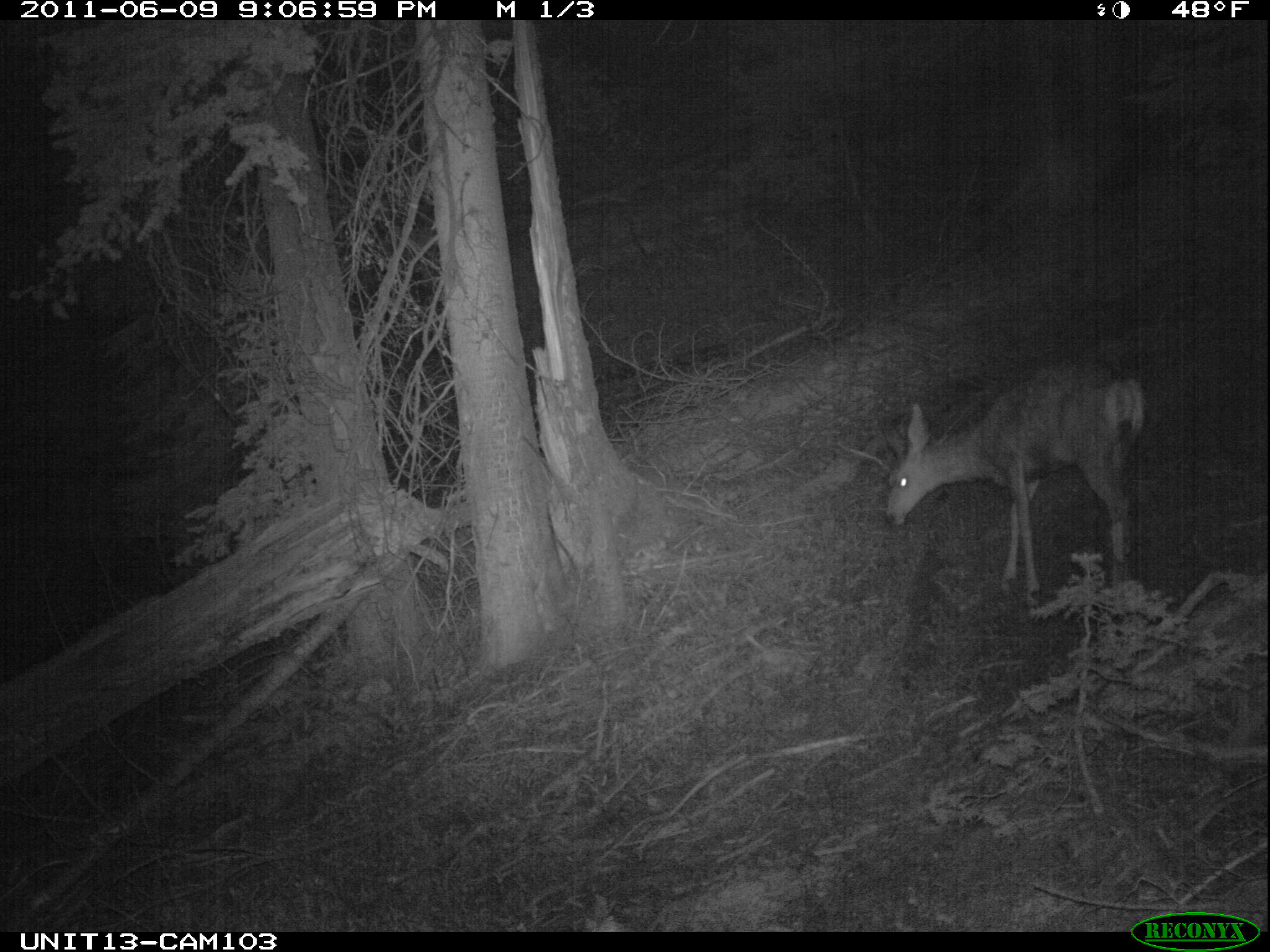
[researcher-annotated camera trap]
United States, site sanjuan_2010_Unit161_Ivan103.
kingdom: Animalia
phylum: Chordata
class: Mammalia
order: Artiodactyla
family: Cervidae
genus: Odocoileus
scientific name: Odocoileus hemionus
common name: mule deer